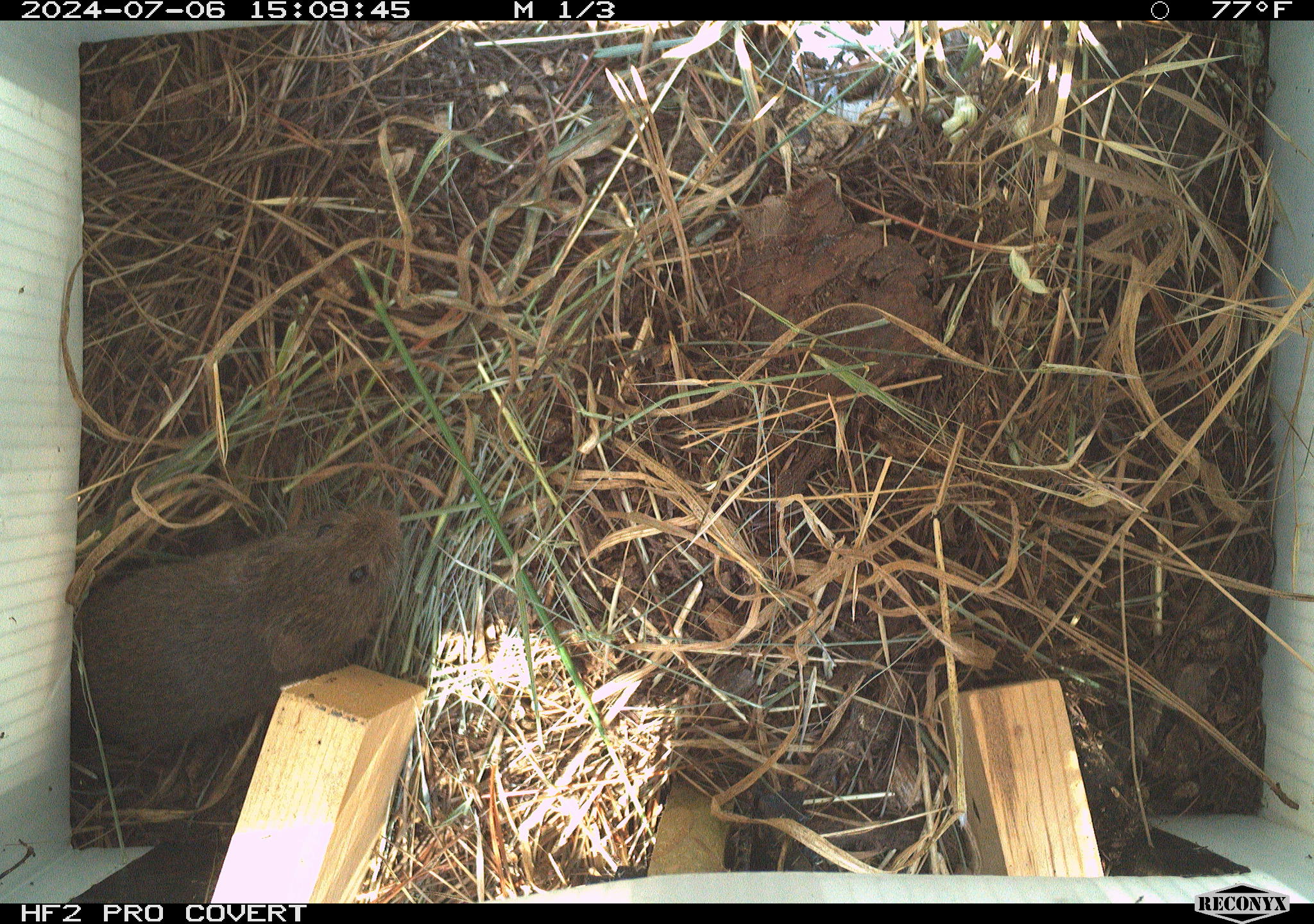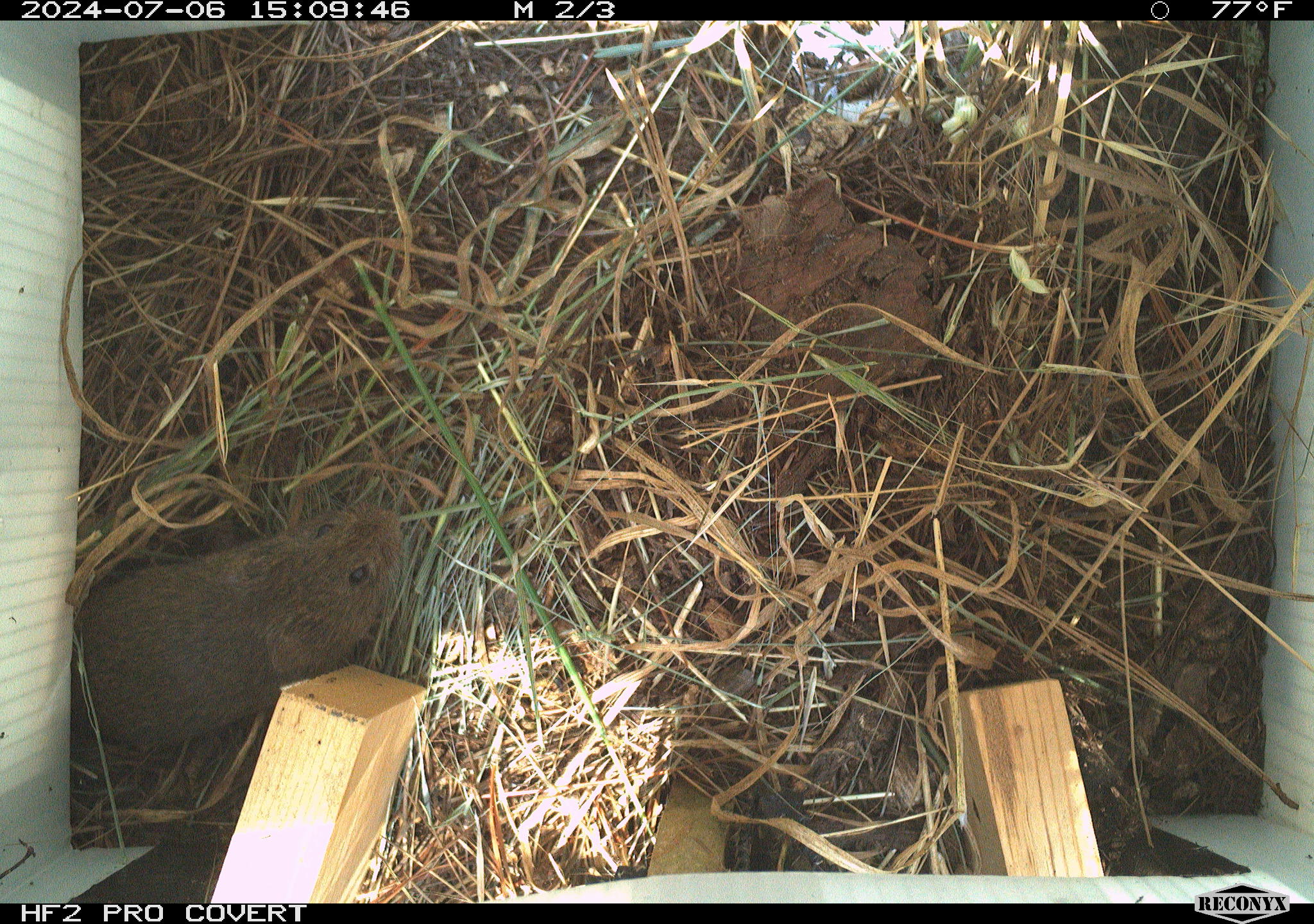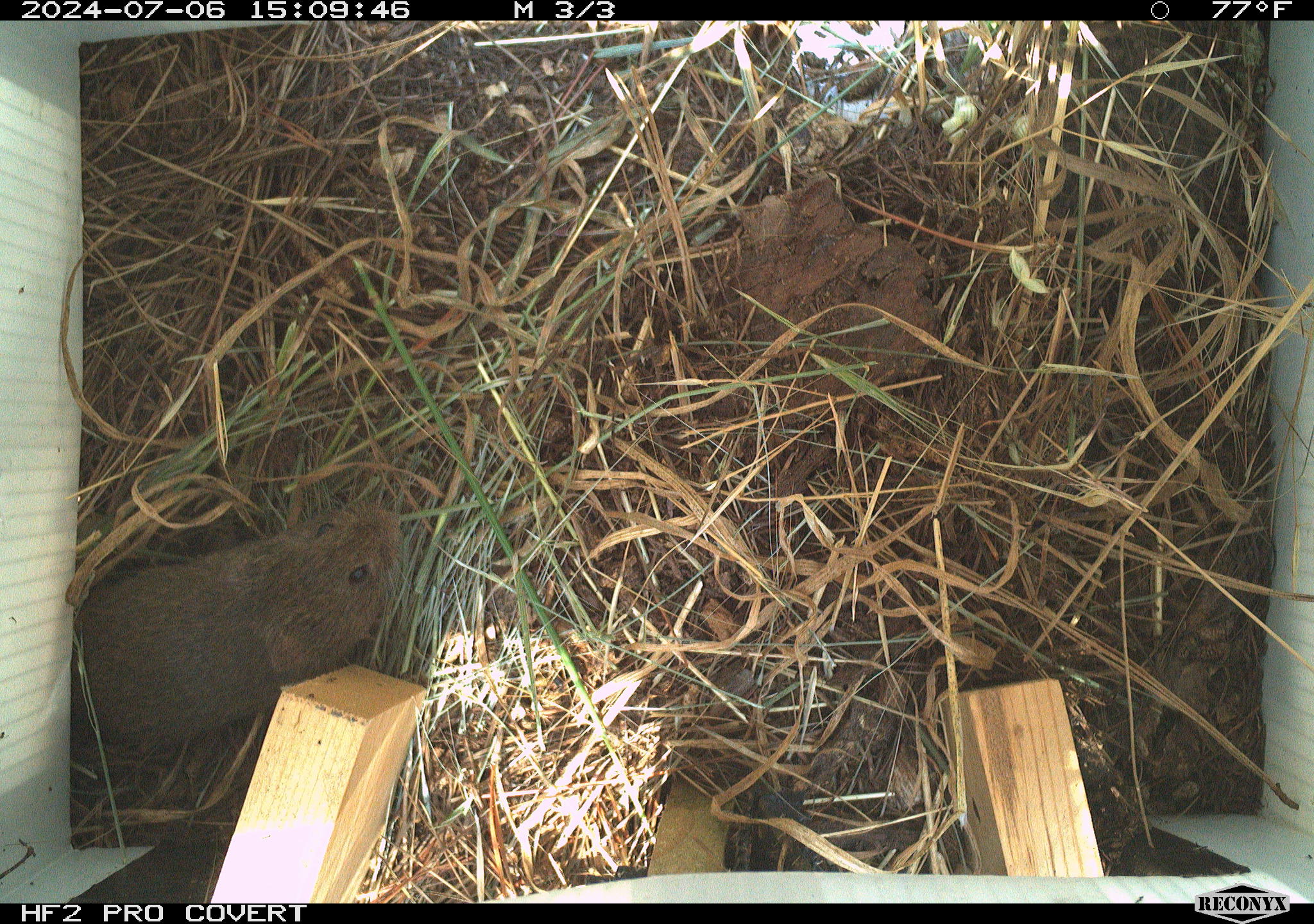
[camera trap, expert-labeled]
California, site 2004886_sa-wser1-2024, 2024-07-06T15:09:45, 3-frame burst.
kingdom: Animalia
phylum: Chordata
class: Mammalia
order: Rodentia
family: Cricetidae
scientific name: Arvicolinae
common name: voles, lemmings, and muskrats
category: arvicolinae subfamily